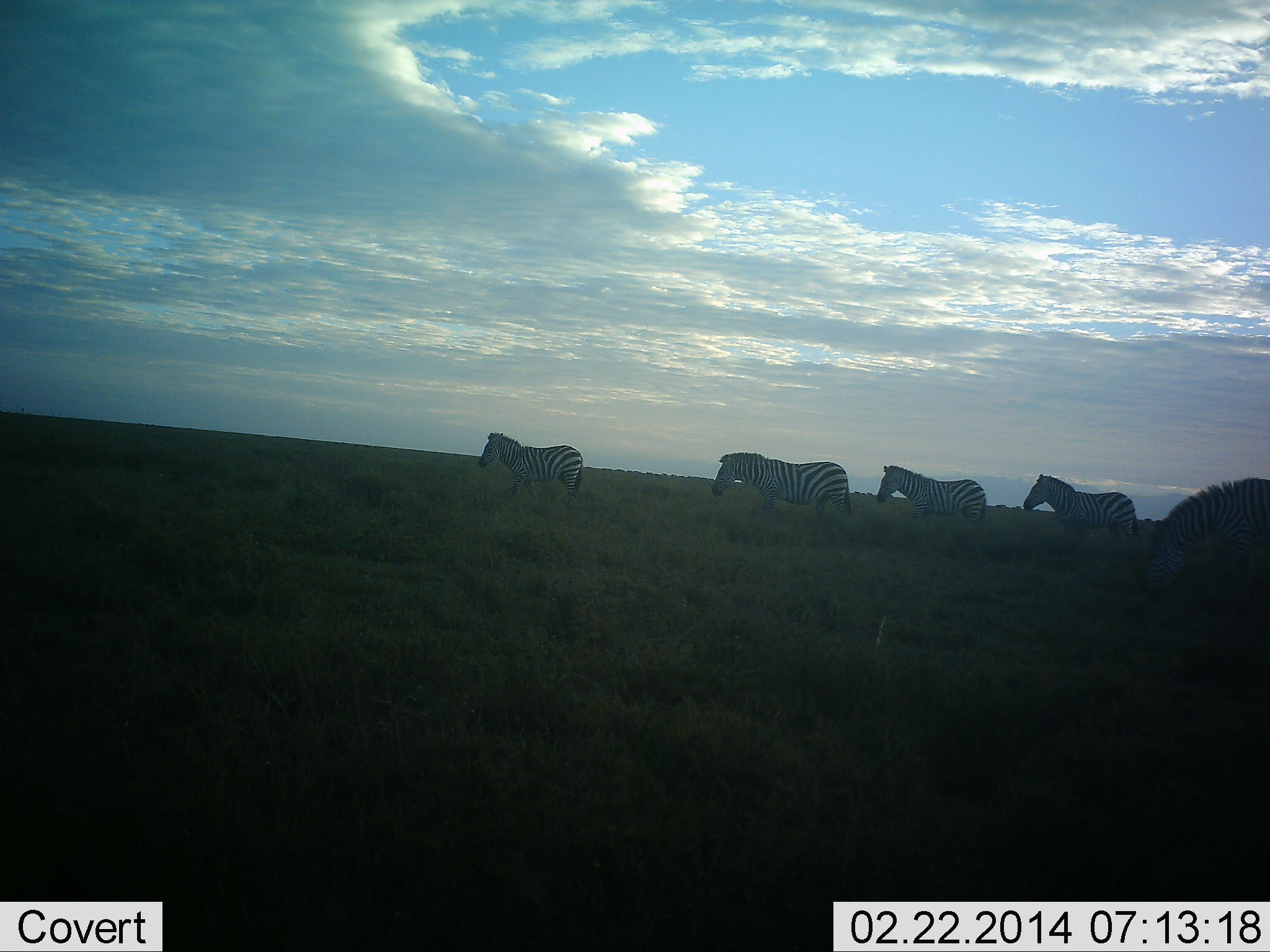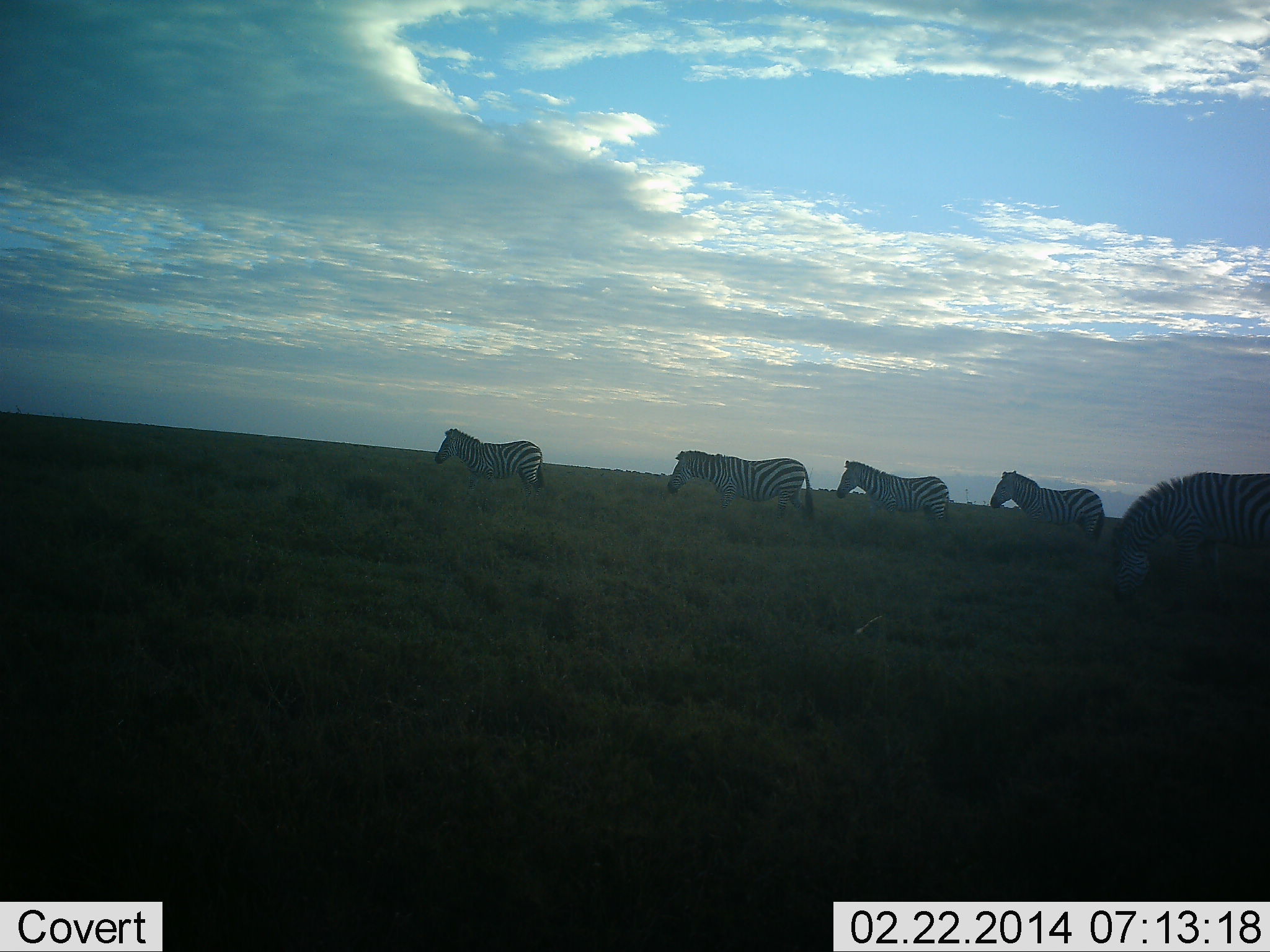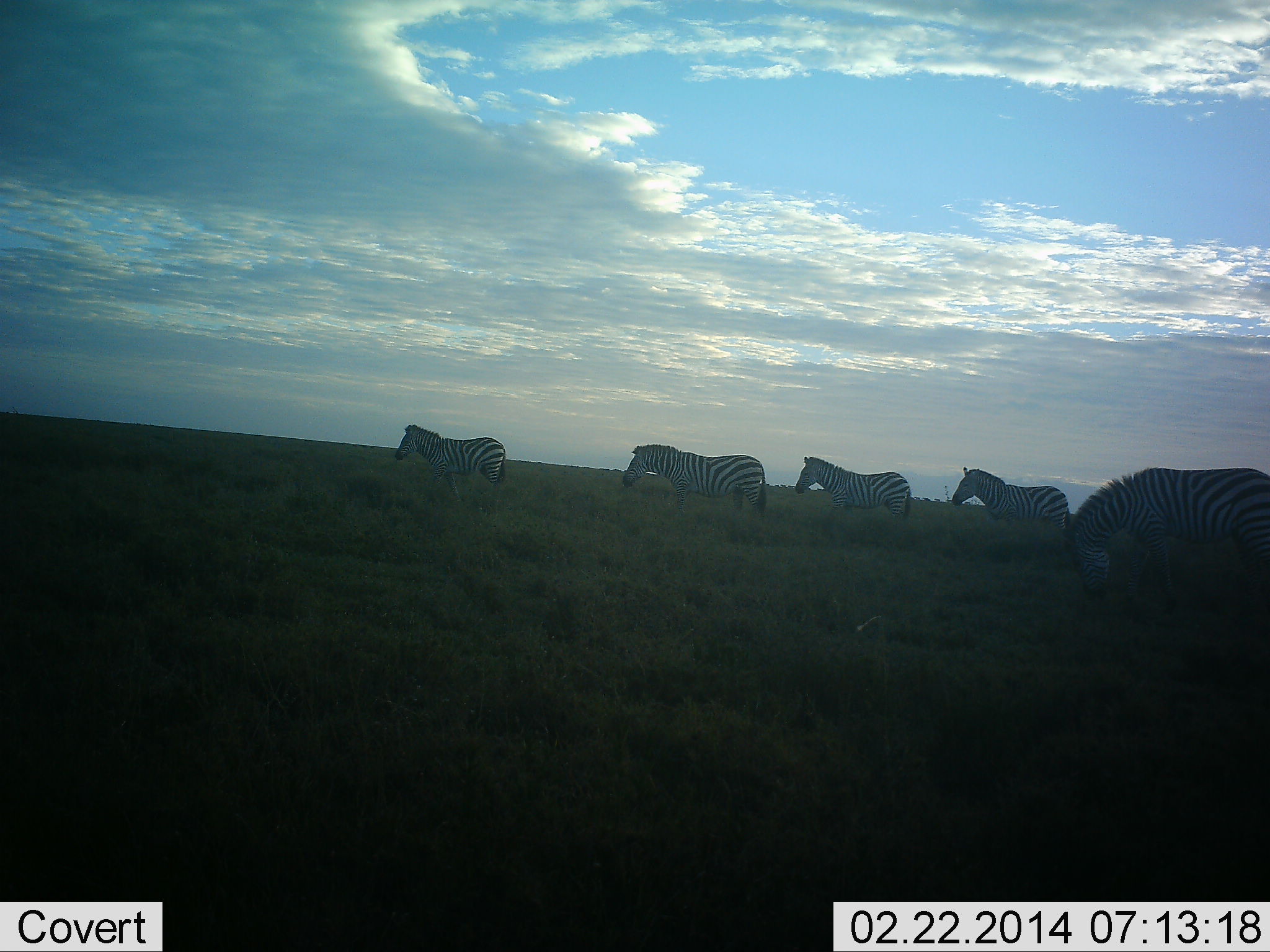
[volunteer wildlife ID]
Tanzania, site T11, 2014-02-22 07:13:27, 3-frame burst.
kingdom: Animalia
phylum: Chordata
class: Mammalia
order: Perissodactyla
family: Equidae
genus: Equus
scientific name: Equus quagga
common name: plains zebra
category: zebra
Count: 5.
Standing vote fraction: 10%.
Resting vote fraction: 0%.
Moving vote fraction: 100%.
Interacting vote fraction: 0%.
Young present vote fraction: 0%.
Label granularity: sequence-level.